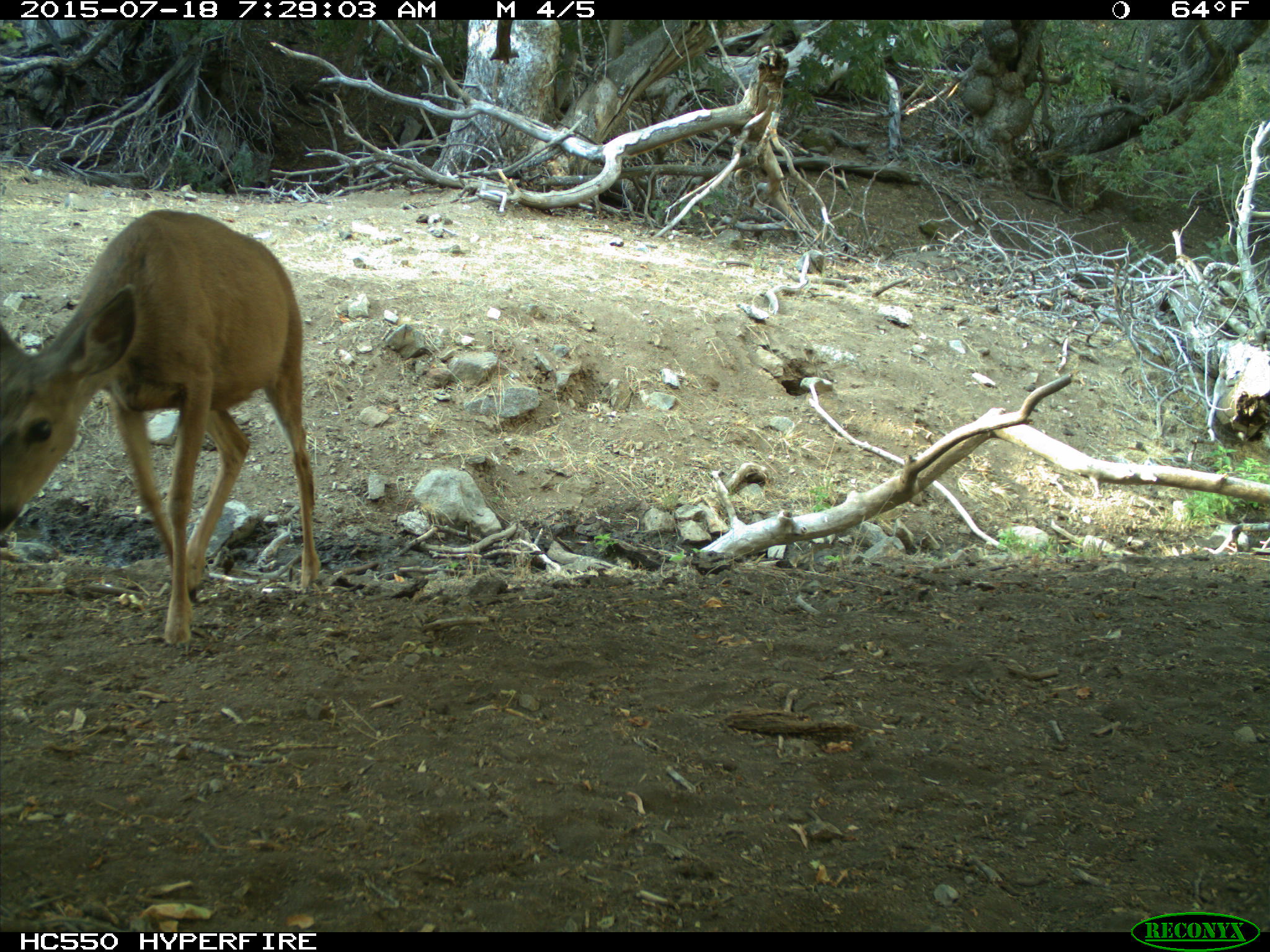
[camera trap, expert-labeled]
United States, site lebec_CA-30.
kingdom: Animalia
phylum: Chordata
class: Mammalia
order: Artiodactyla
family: Cervidae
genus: Odocoileus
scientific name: Odocoileus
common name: deer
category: unidentified deer